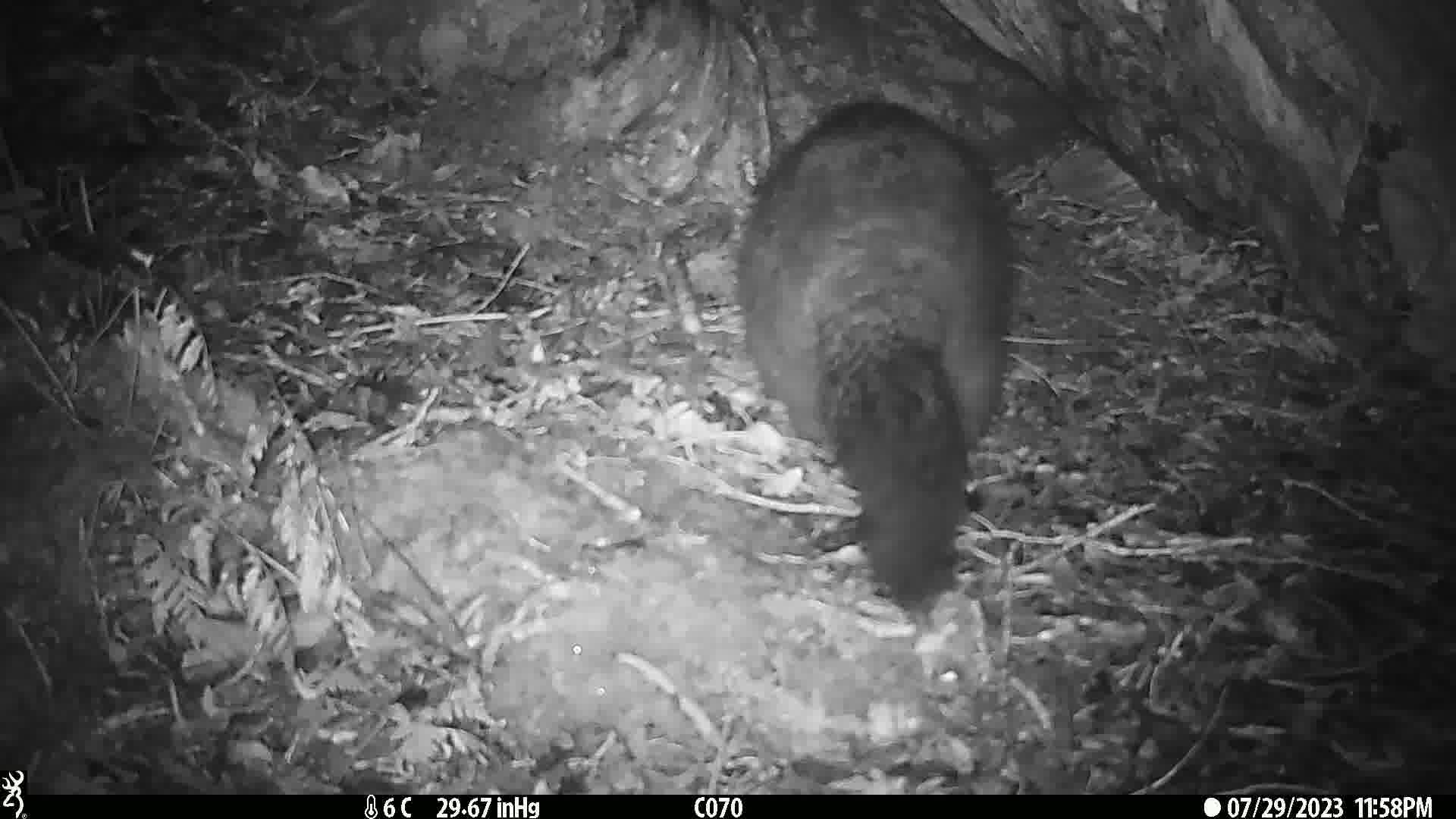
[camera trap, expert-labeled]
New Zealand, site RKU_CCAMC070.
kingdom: Animalia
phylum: Chordata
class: Mammalia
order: Diprotodontia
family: Phalangeridae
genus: Trichosurus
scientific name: Trichosurus vulpecula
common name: common brushtail possum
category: possum